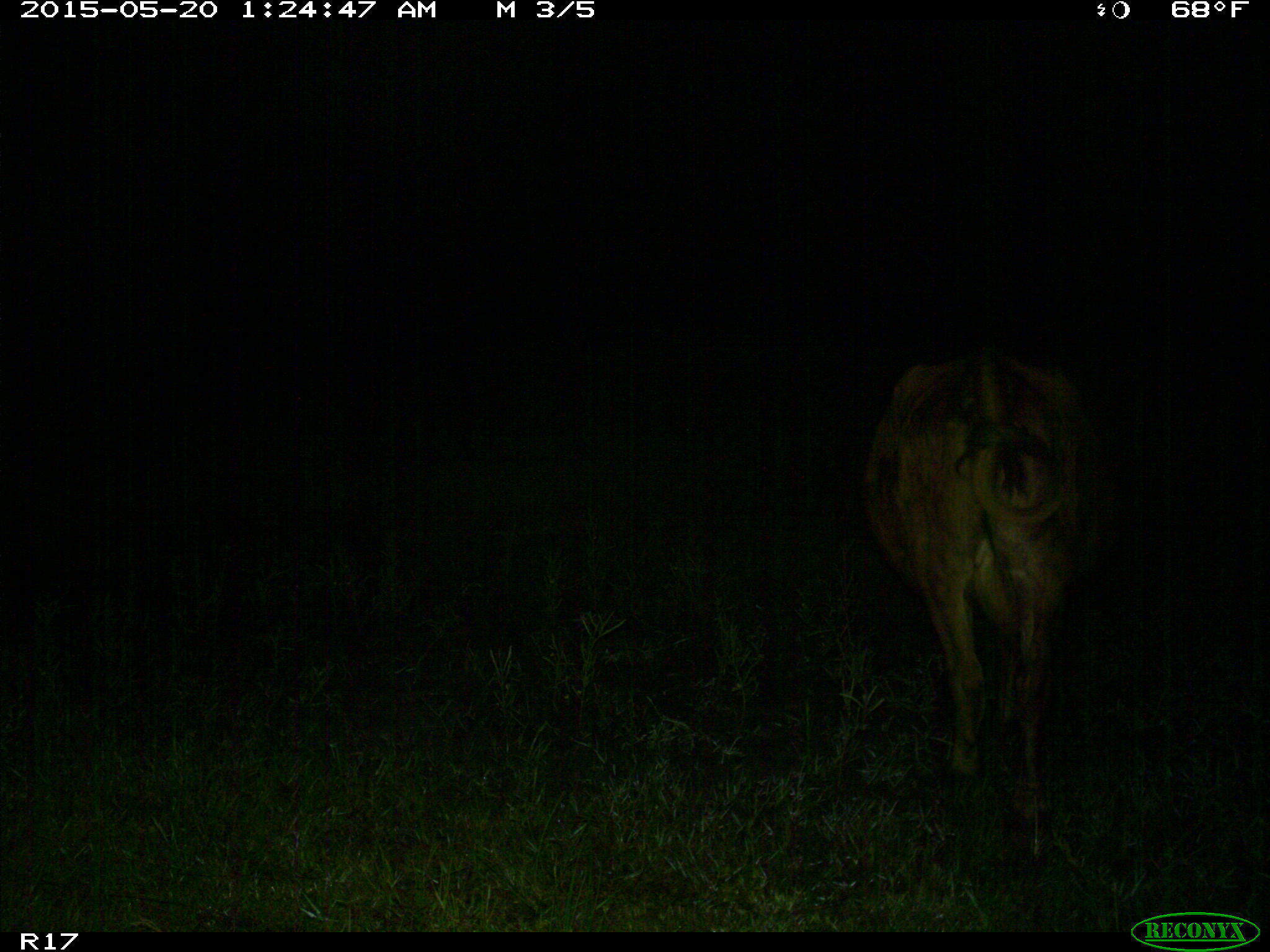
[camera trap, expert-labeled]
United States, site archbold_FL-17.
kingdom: Animalia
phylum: Chordata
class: Mammalia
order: Artiodactyla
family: Bovidae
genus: Bos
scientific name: Bos taurus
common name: domestic cow